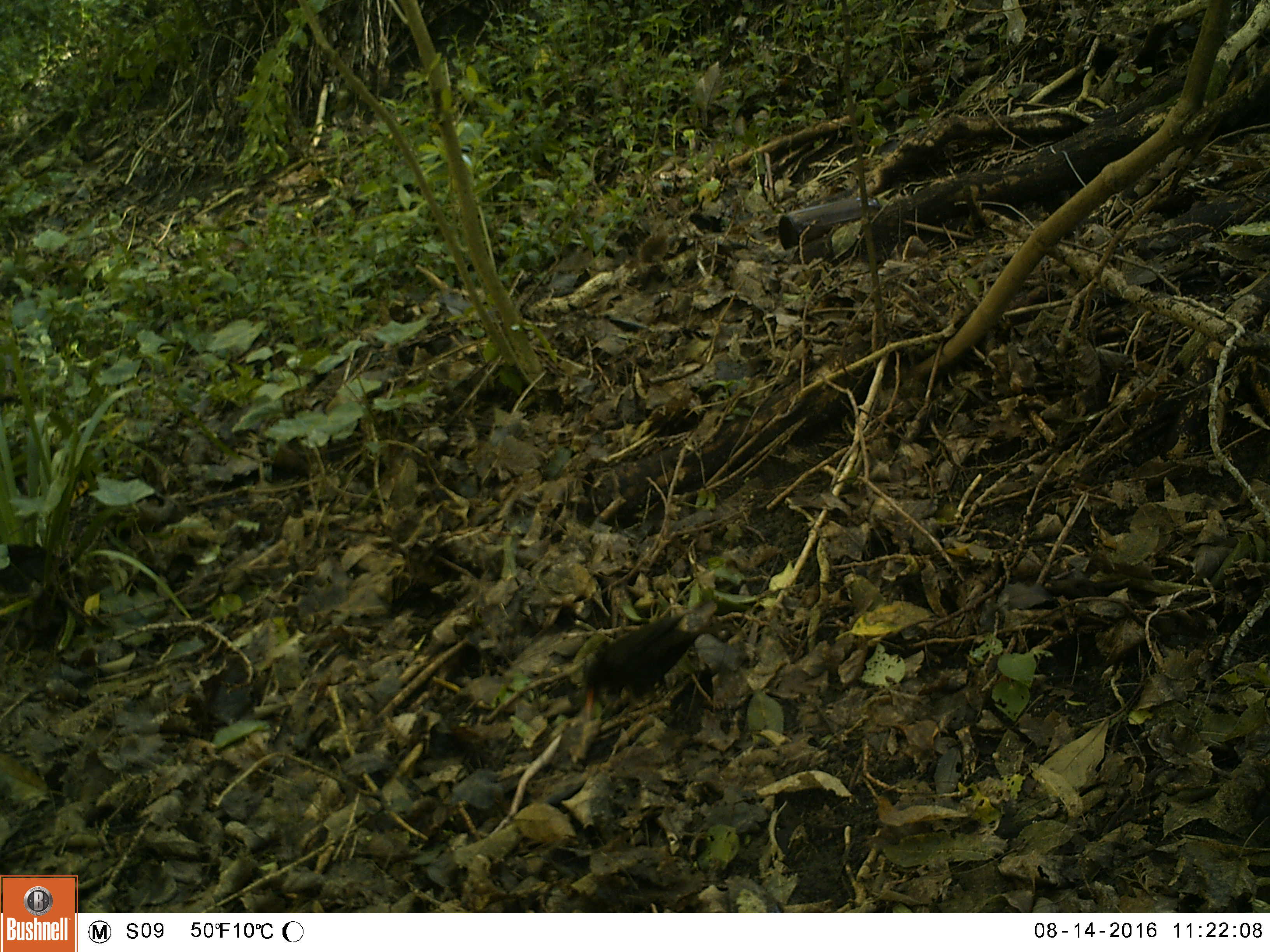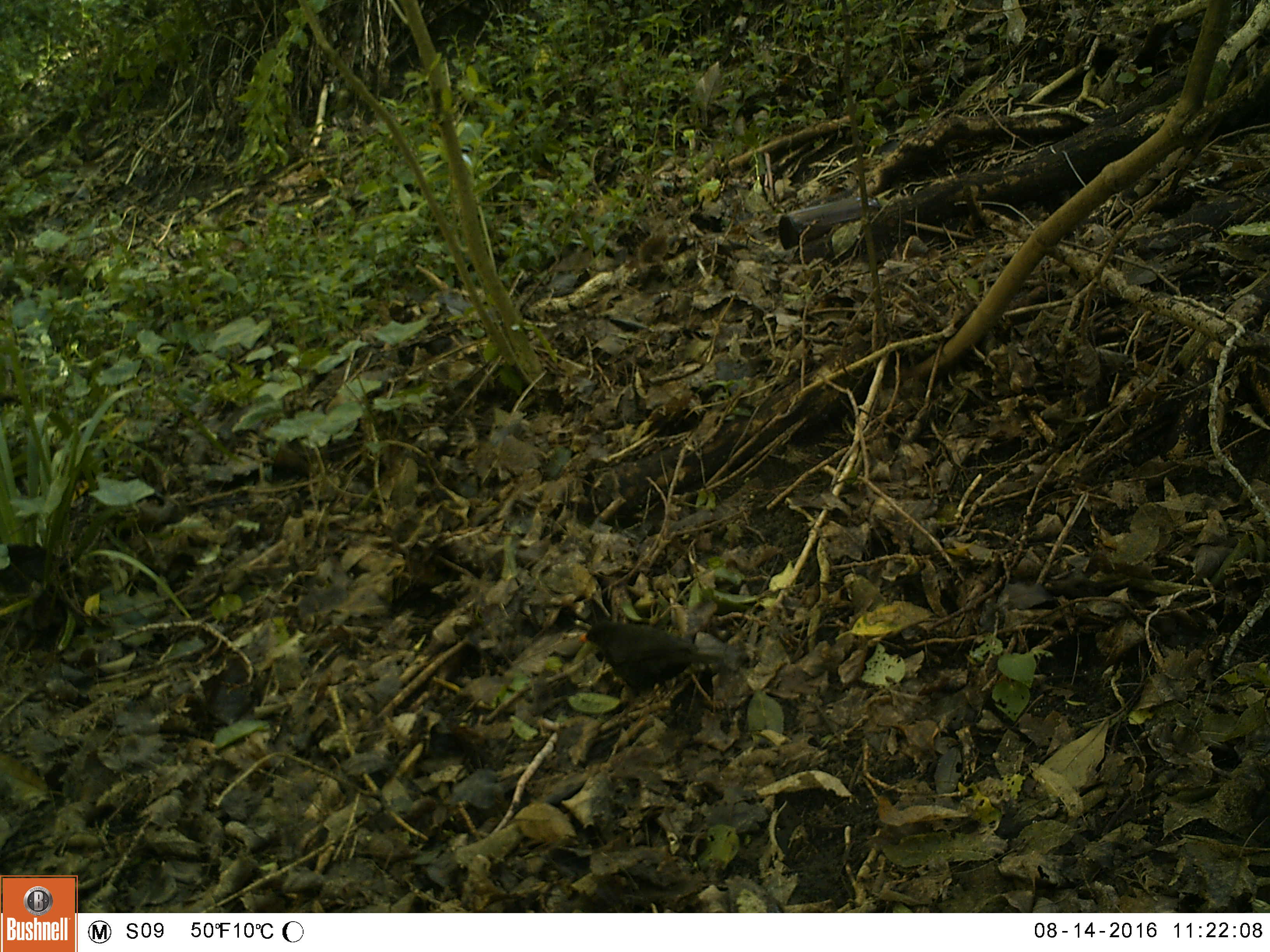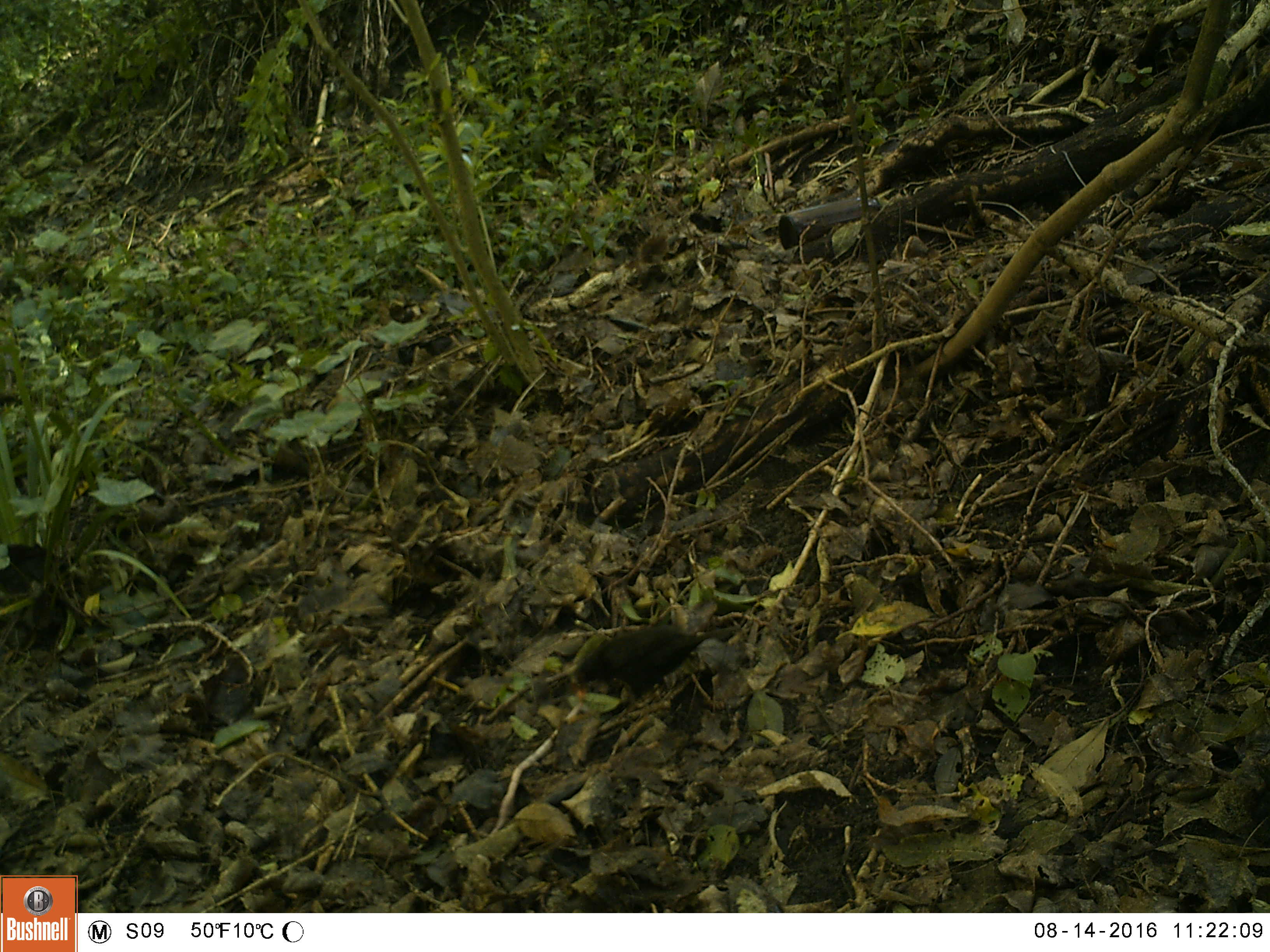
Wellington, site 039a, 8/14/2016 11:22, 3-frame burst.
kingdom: Animalia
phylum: Chordata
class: Aves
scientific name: Aves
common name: bird